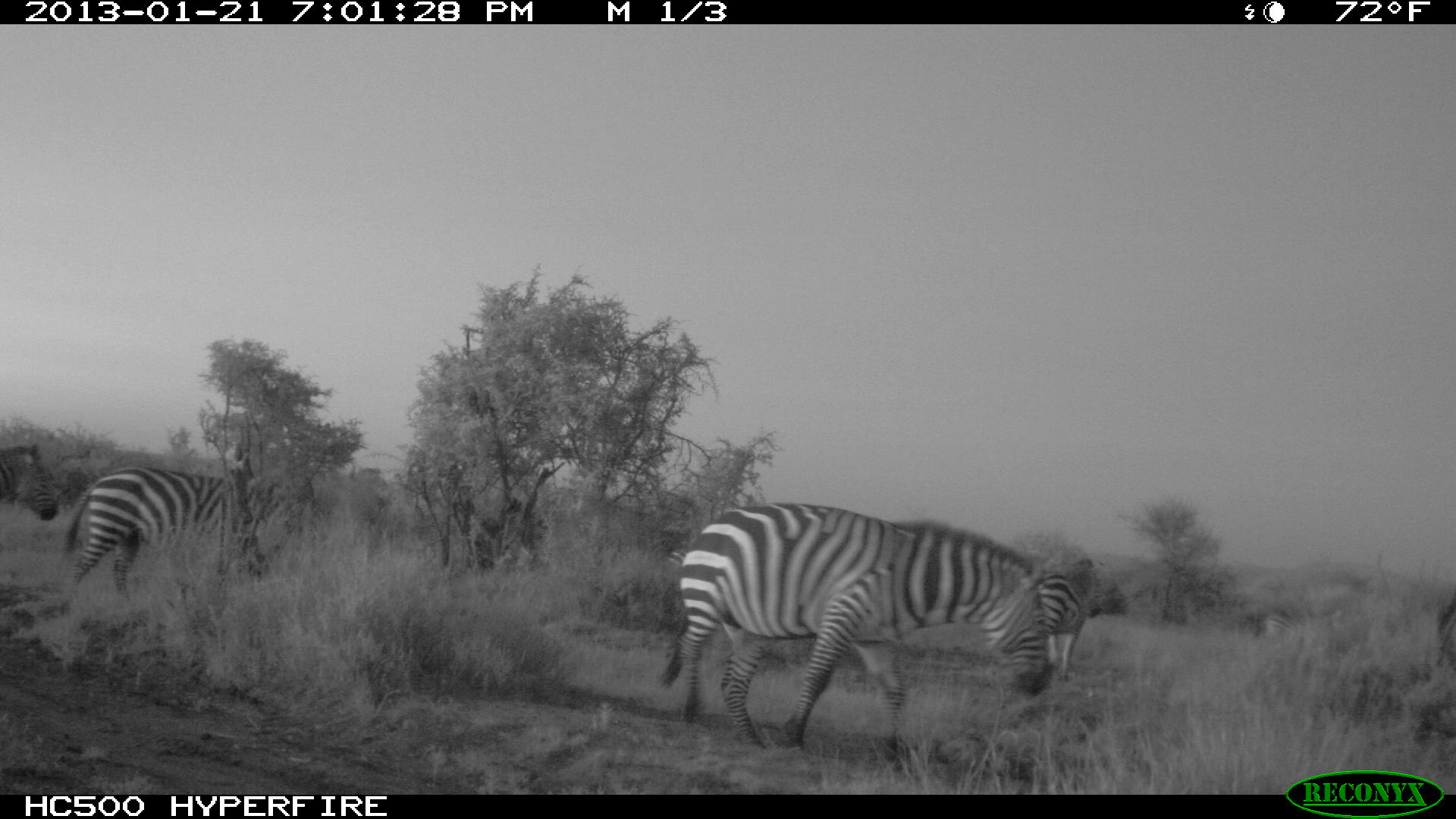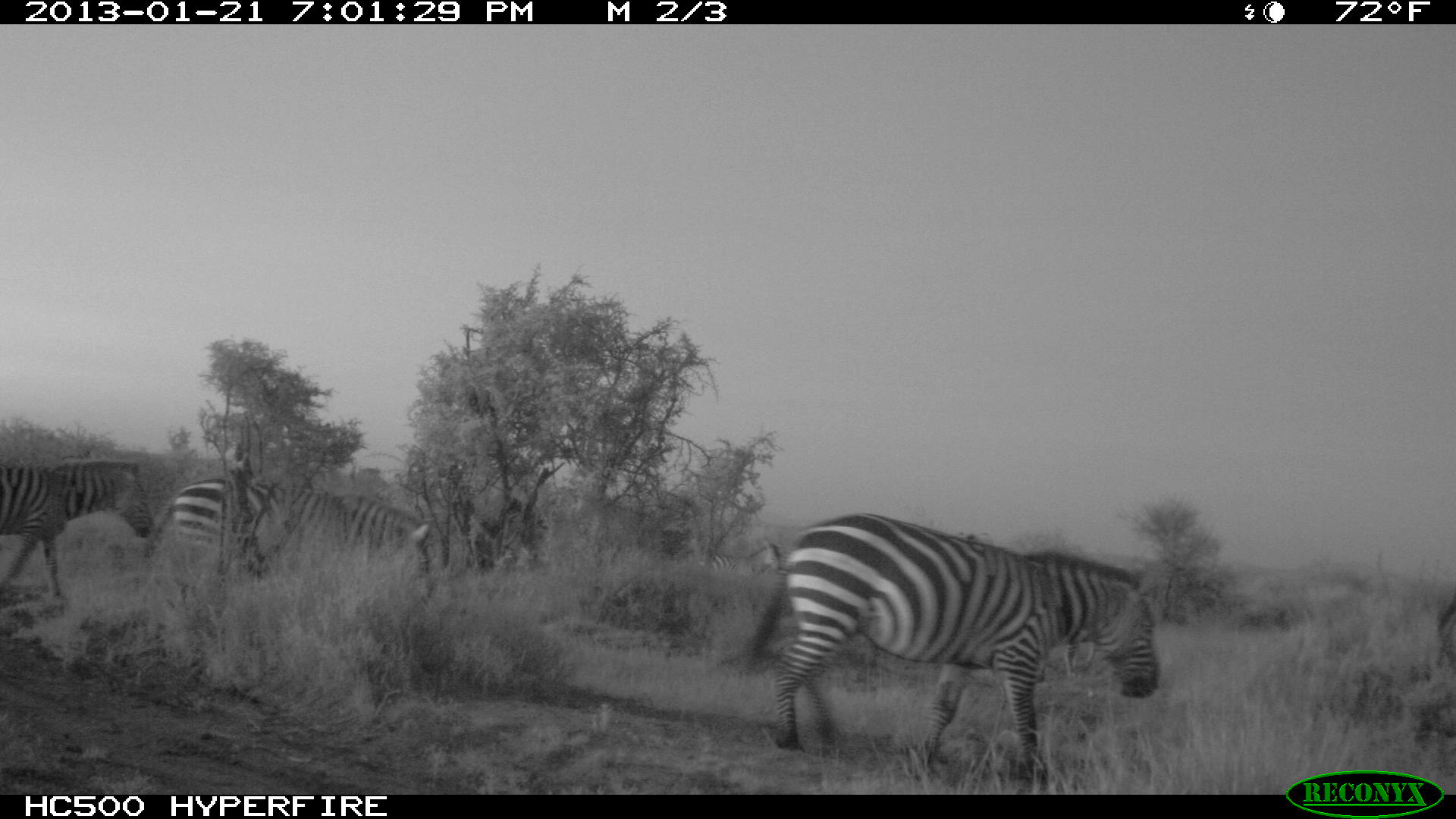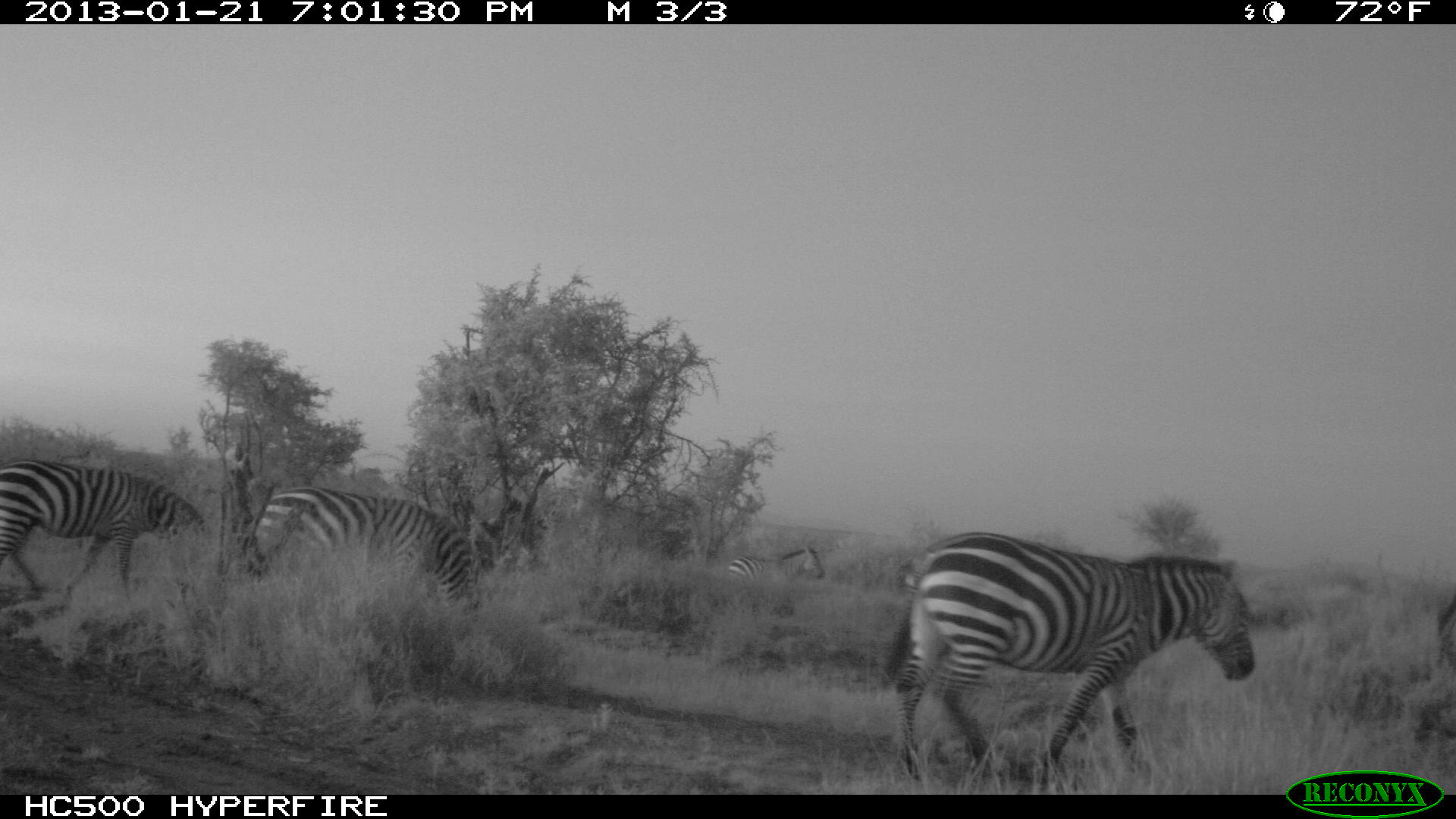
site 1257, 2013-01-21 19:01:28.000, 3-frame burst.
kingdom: Animalia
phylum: Chordata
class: Mammalia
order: Perissodactyla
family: Equidae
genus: Equus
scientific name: Equus quagga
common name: plains zebra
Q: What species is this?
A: Equus quagga (plains zebra).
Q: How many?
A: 6.